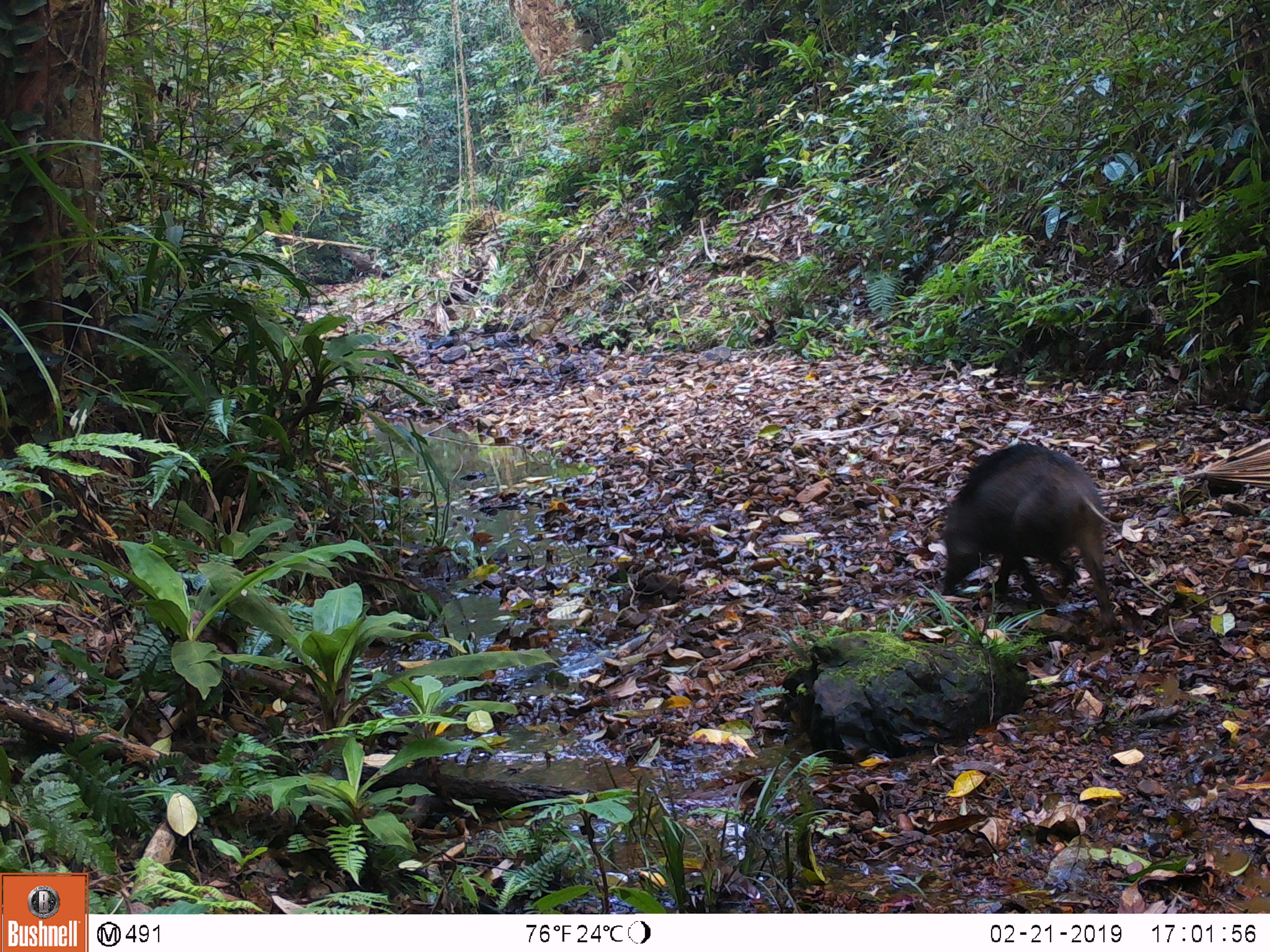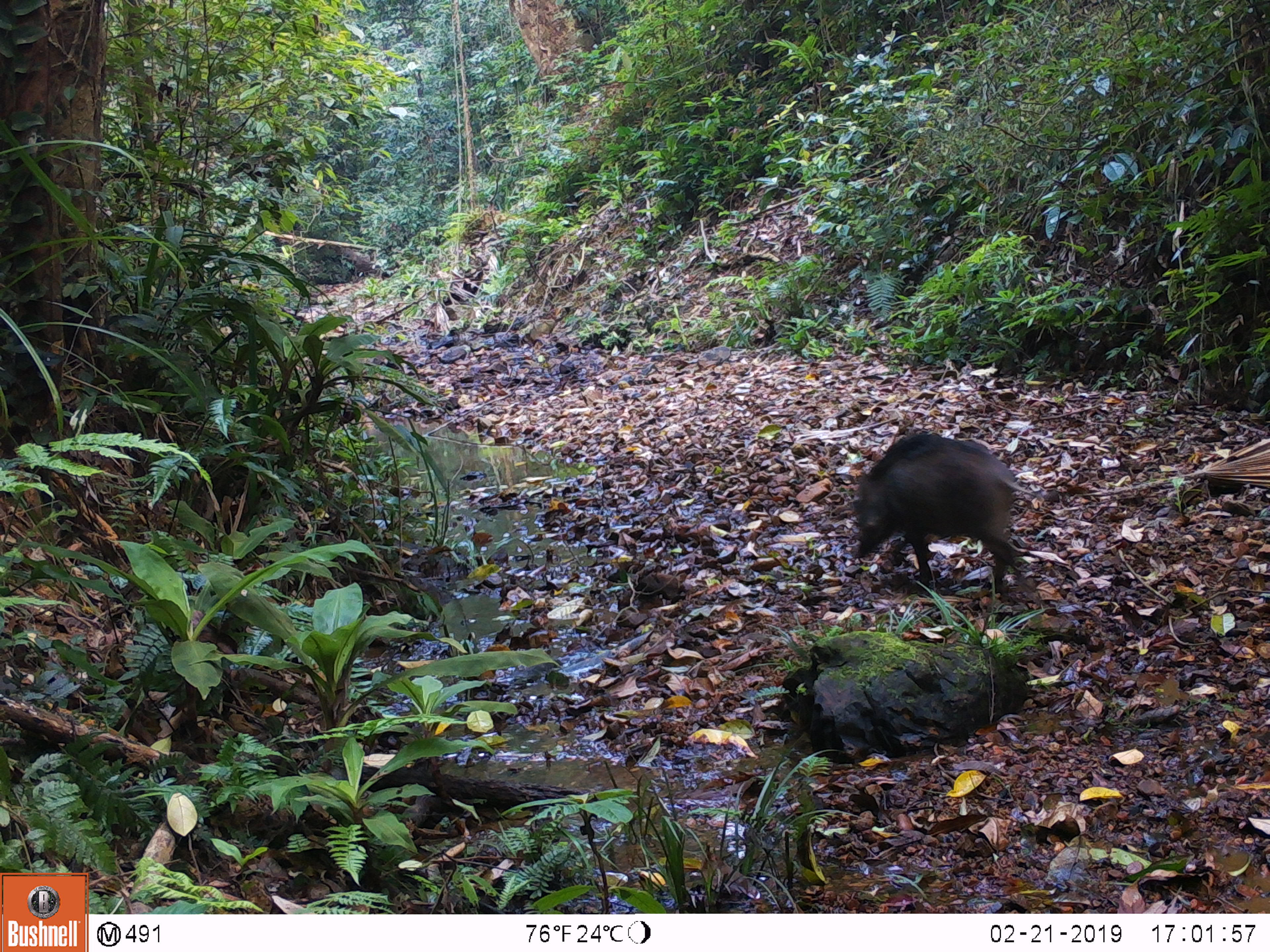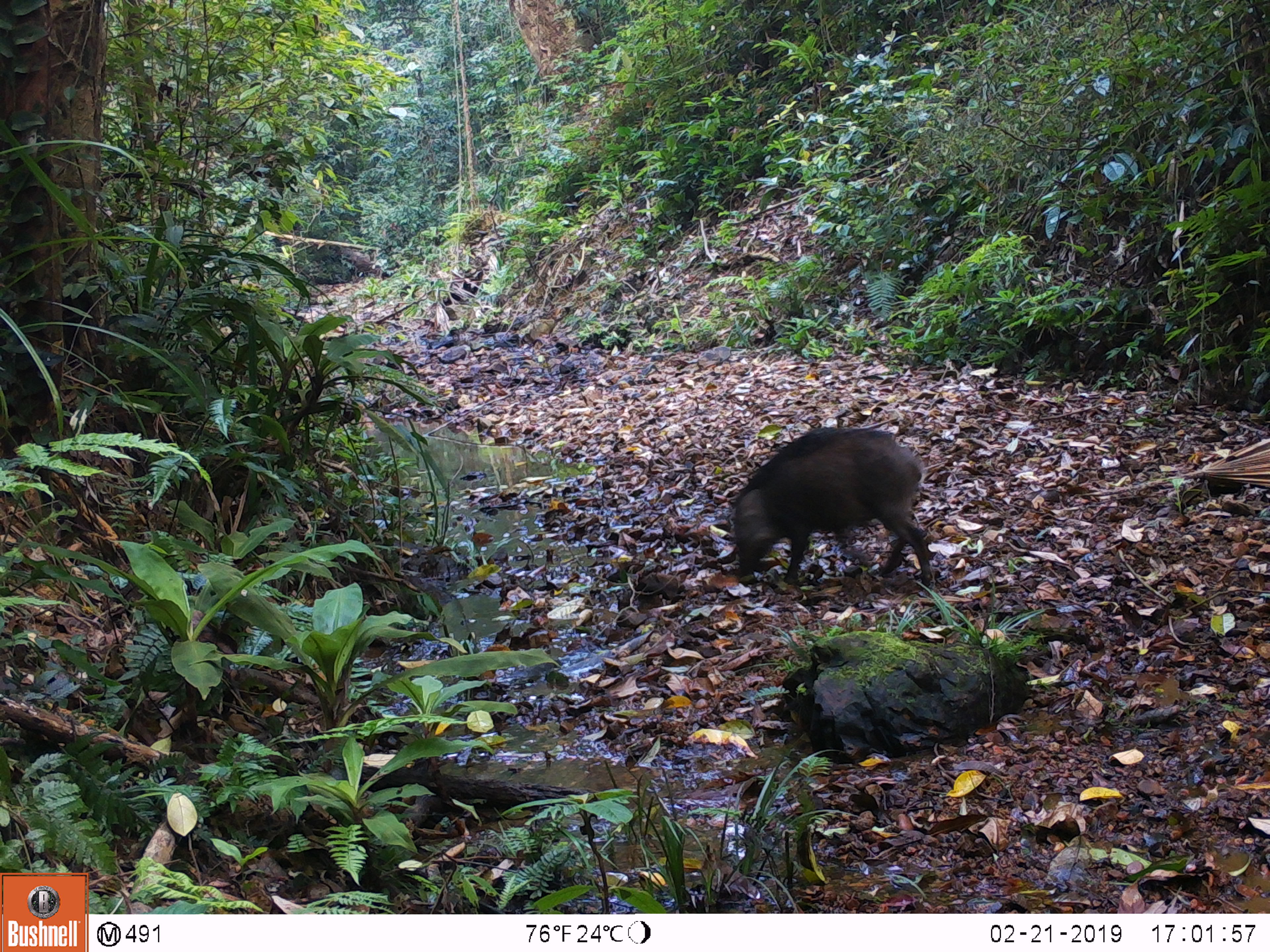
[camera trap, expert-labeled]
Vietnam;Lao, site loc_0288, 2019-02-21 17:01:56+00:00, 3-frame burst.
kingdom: Animalia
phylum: Chordata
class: Mammalia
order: Artiodactyla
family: Suidae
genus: Sus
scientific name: Sus scrofa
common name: eurasian wild pig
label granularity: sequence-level